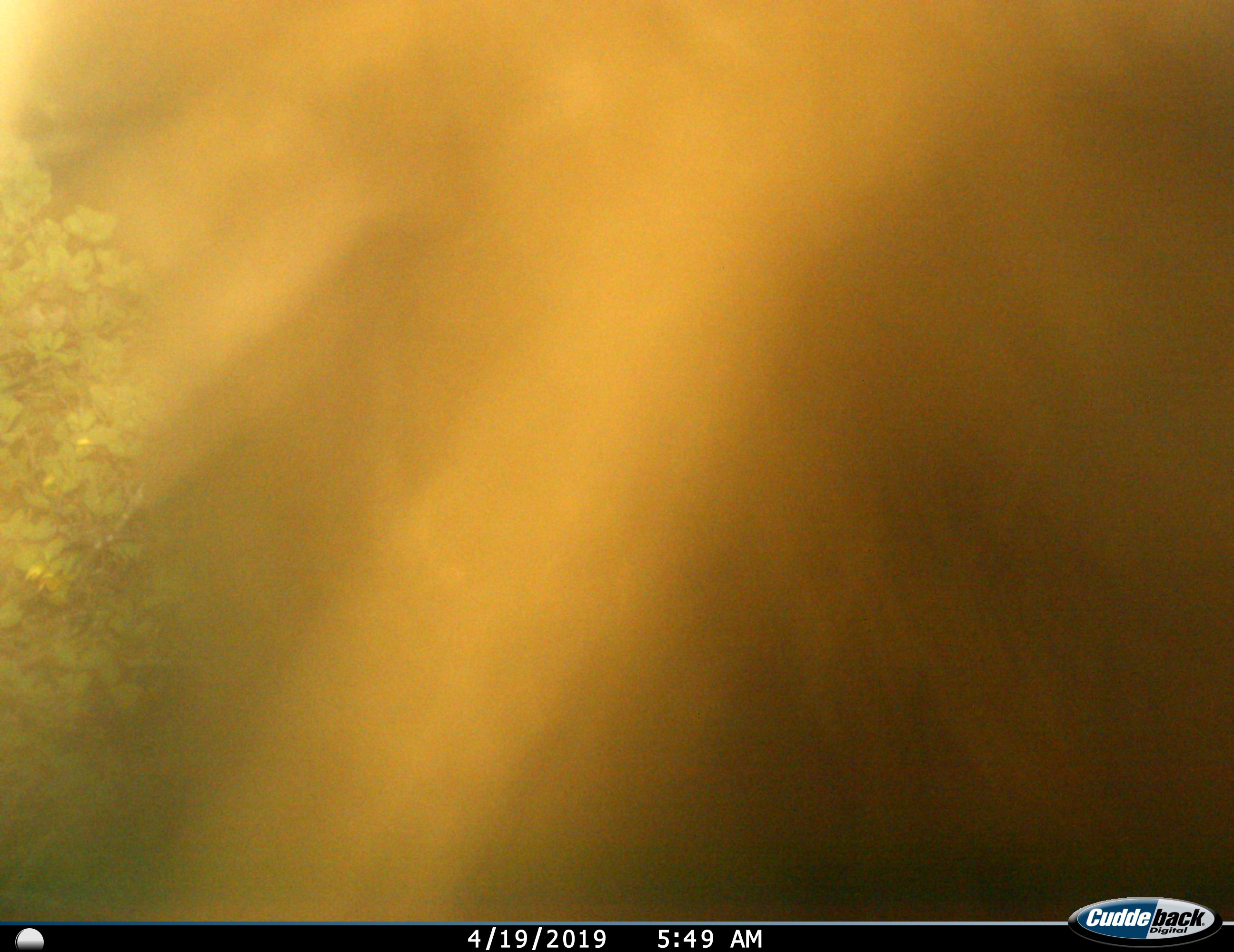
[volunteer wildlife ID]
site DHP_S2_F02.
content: unidentified animal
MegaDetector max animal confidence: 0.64